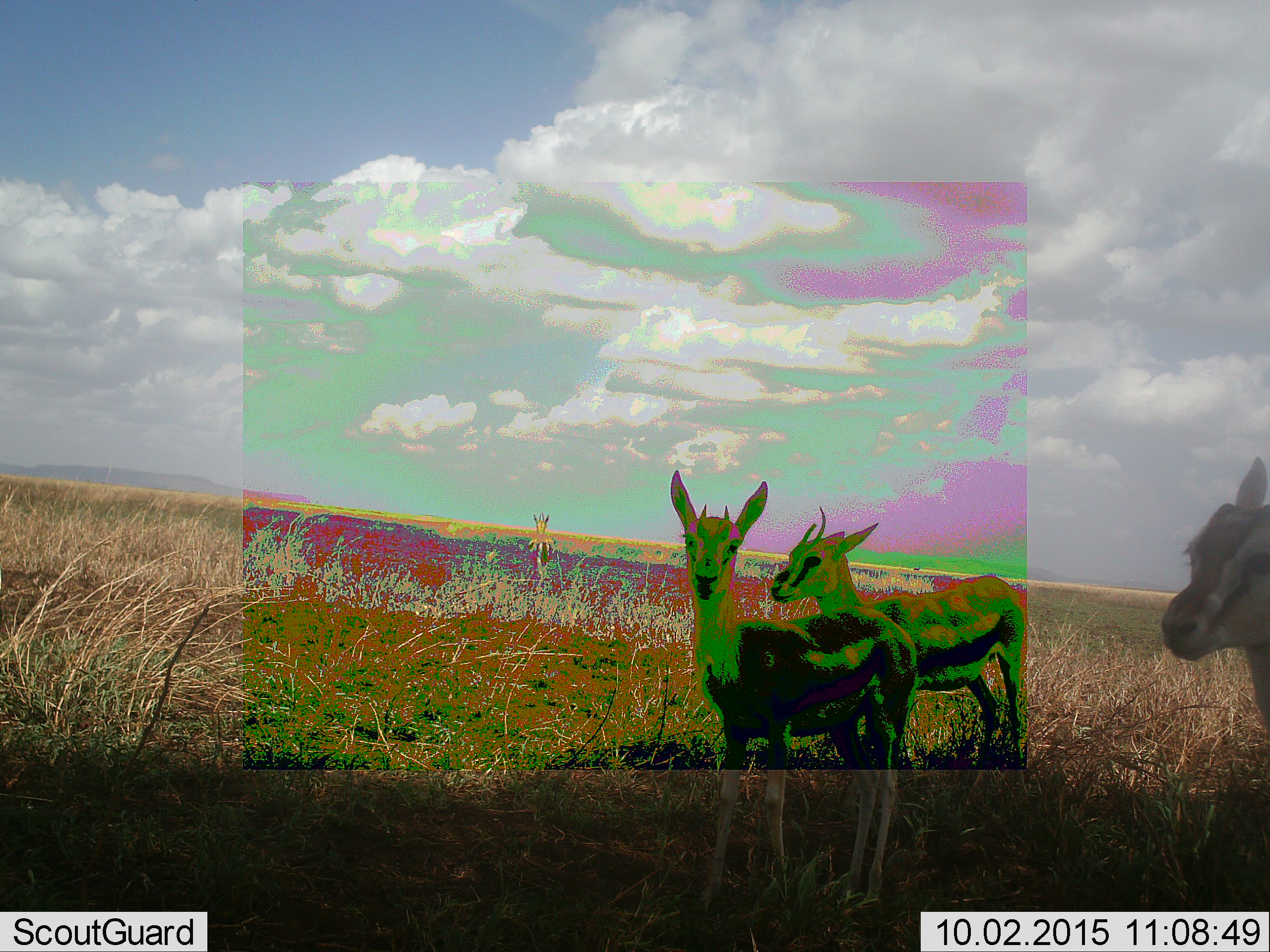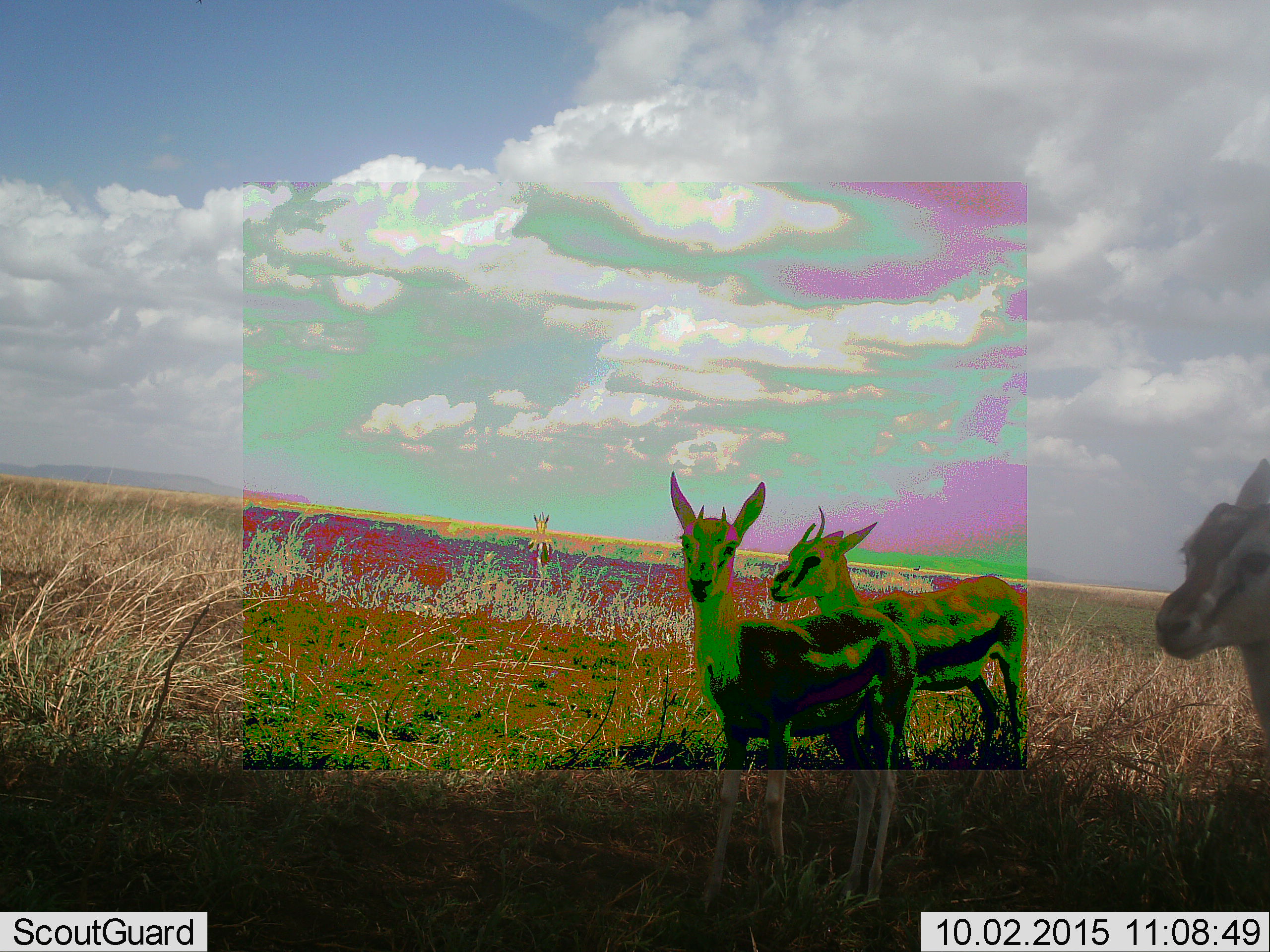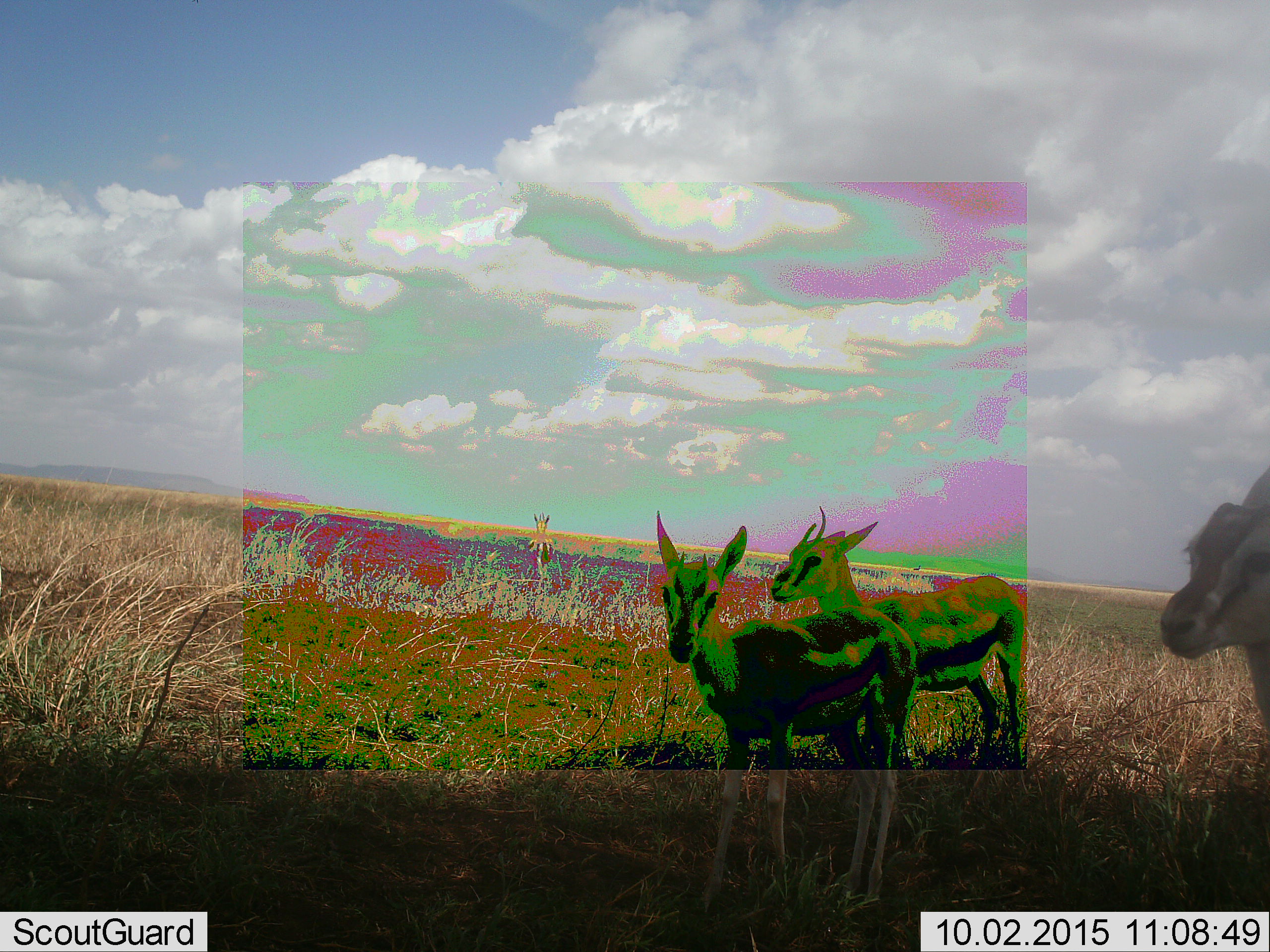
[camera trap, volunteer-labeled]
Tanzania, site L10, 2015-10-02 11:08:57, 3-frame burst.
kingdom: Animalia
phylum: Chordata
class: Mammalia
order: Artiodactyla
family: Bovidae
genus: Eudorcas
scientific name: Eudorcas thomsonii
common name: thomson's gazelle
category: gazellethomsons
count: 4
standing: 100%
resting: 0%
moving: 11%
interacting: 0%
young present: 11%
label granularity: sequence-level